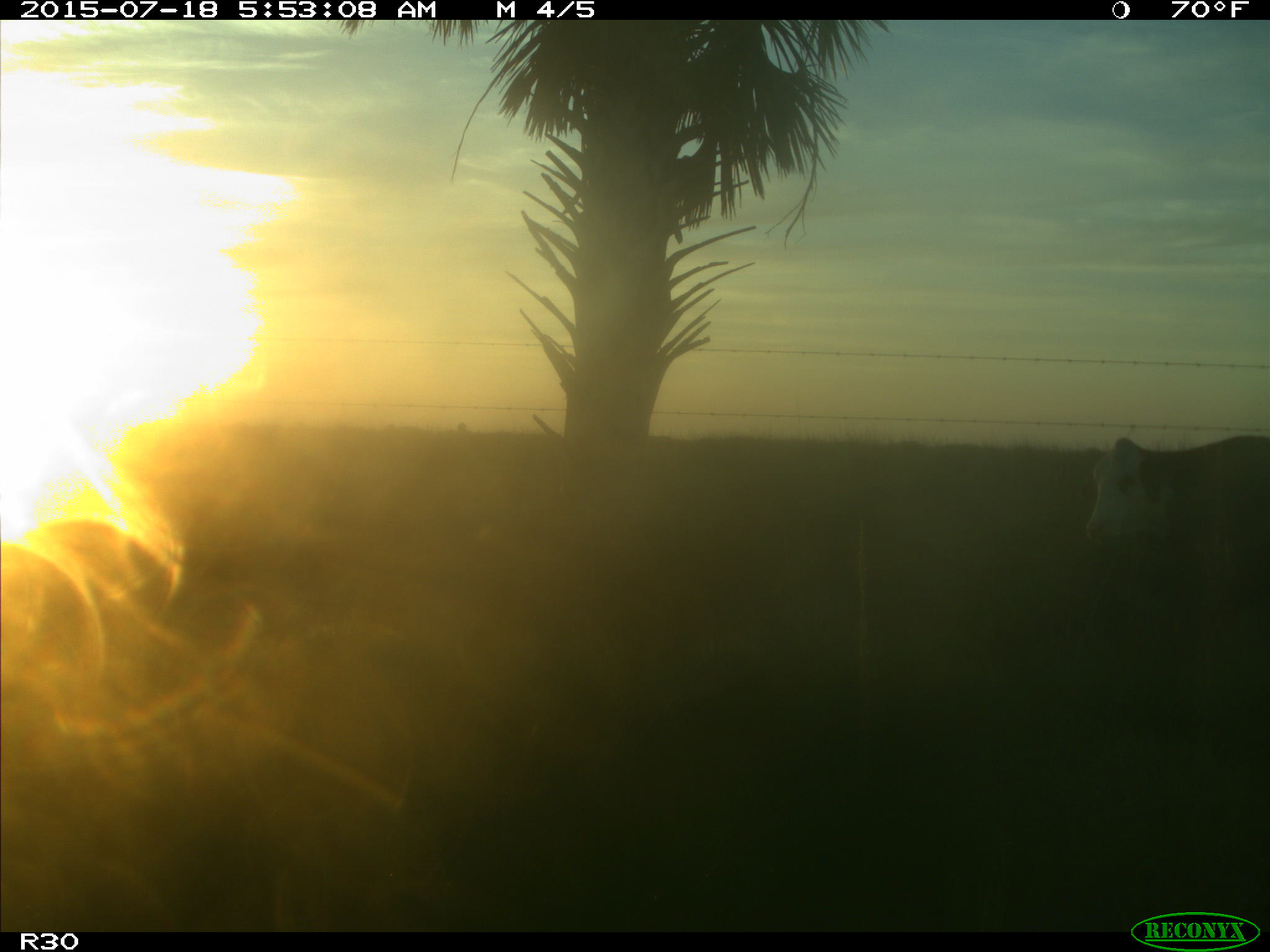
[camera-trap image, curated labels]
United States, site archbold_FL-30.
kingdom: Animalia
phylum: Chordata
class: Mammalia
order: Artiodactyla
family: Bovidae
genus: Bos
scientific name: Bos taurus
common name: domestic cow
Bos taurus (domestic cow).